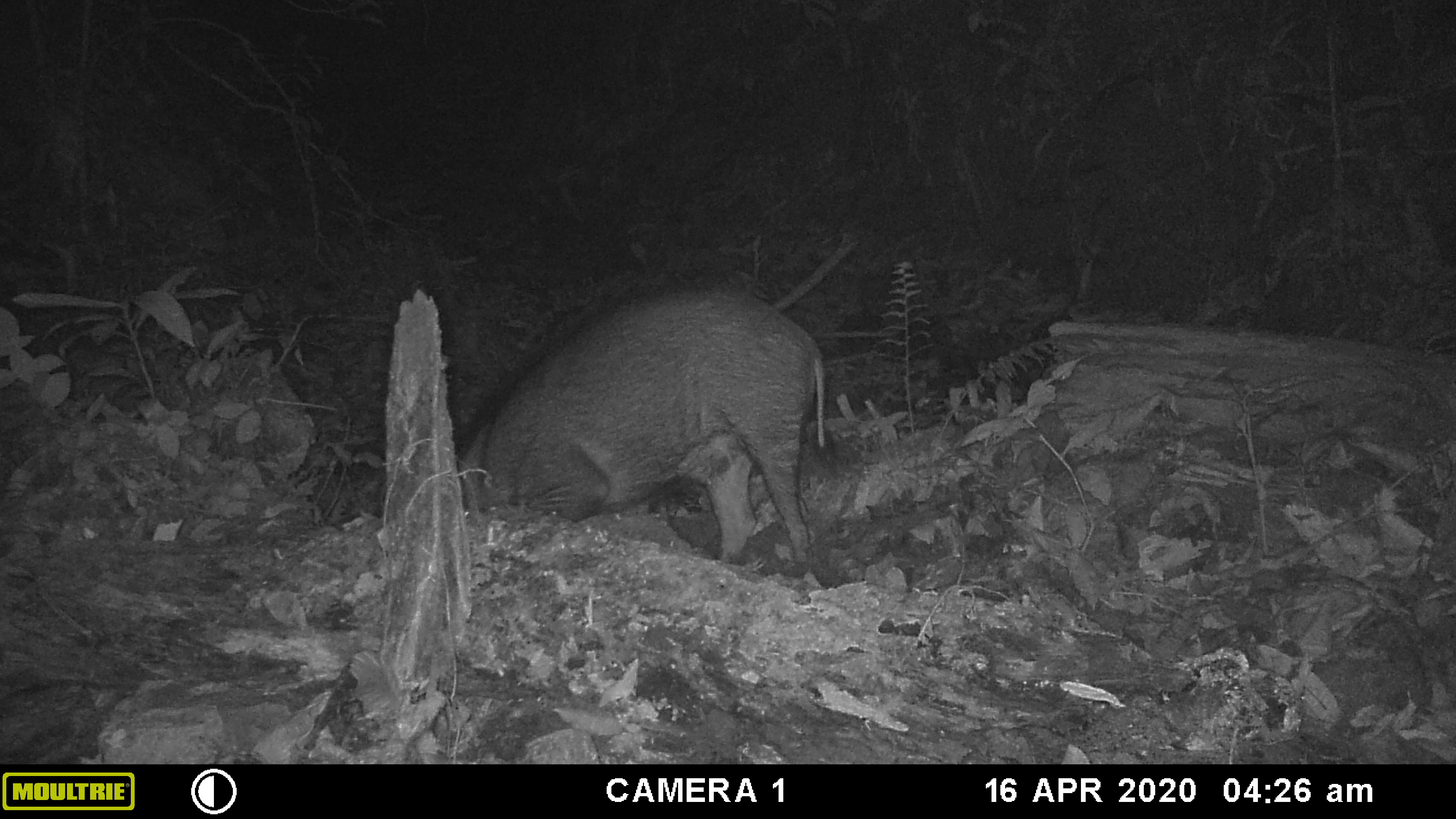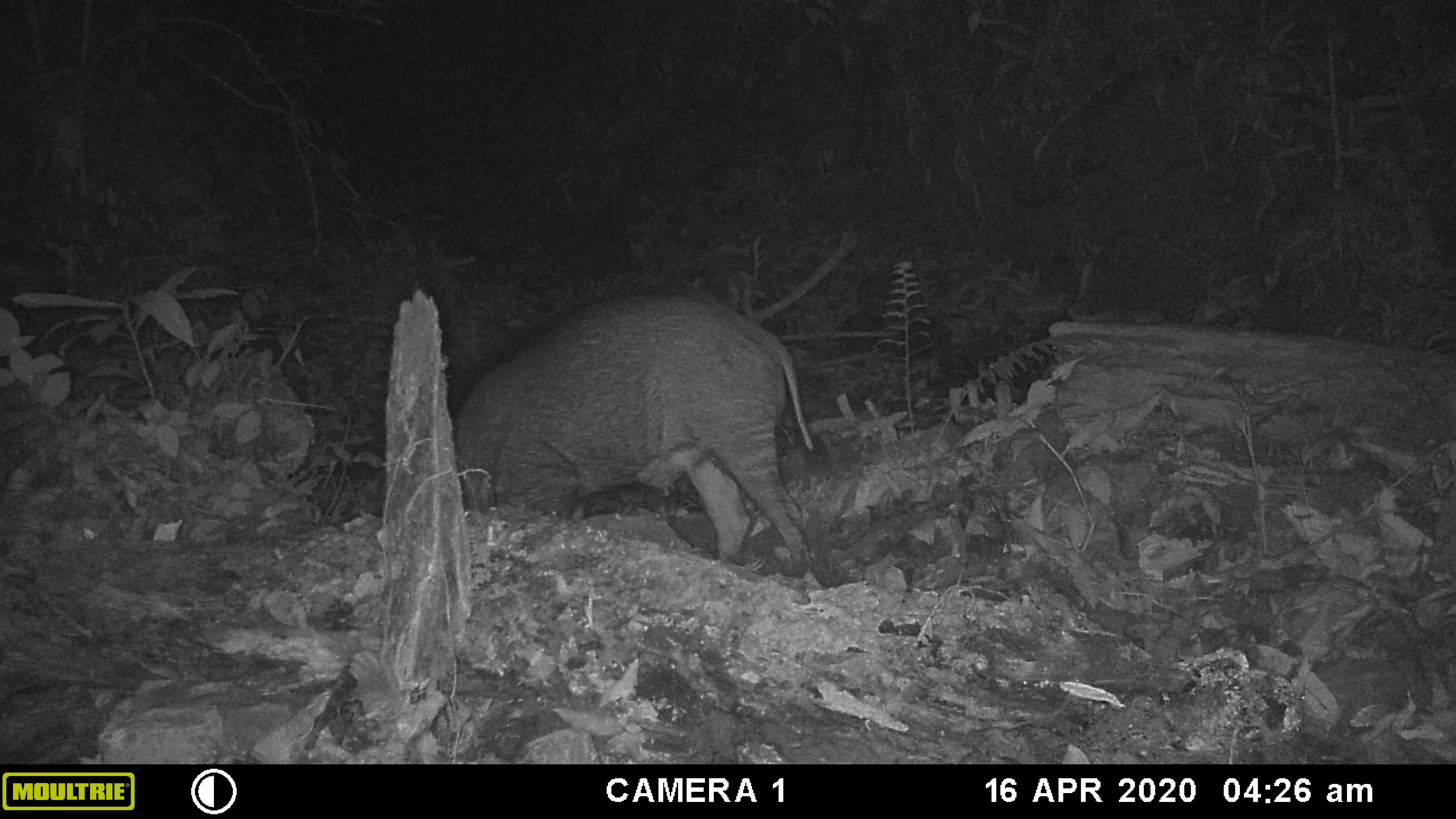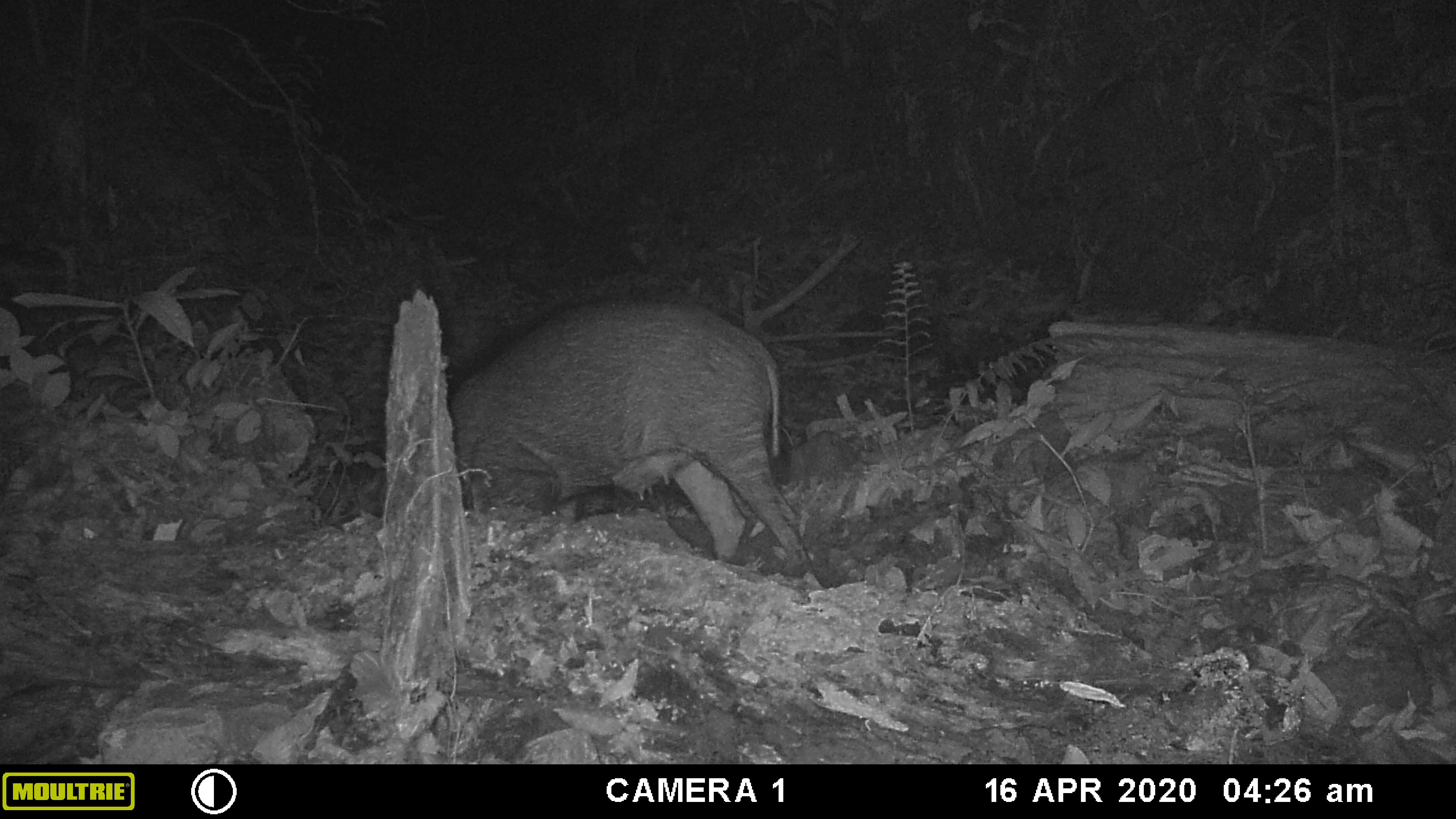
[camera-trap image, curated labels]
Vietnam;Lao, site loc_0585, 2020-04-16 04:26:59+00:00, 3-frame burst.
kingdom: Animalia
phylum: Chordata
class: Mammalia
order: Artiodactyla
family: Suidae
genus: Sus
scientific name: Sus scrofa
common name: eurasian wild pig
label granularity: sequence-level